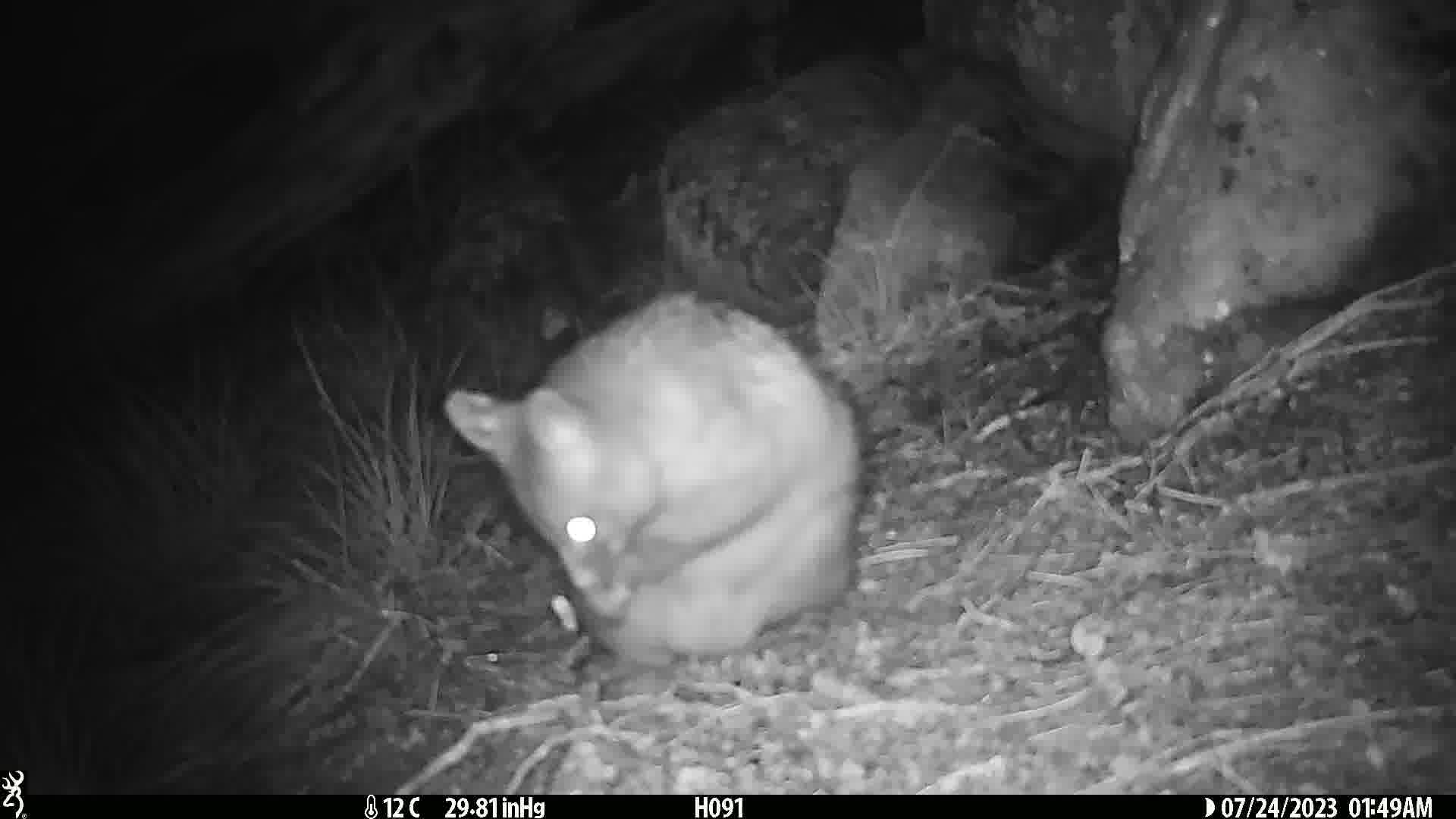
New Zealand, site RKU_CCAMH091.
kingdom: Animalia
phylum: Chordata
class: Mammalia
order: Diprotodontia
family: Phalangeridae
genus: Trichosurus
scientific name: Trichosurus vulpecula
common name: common brushtail possum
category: possum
Possum (common brushtail possum) (Trichosurus vulpecula).